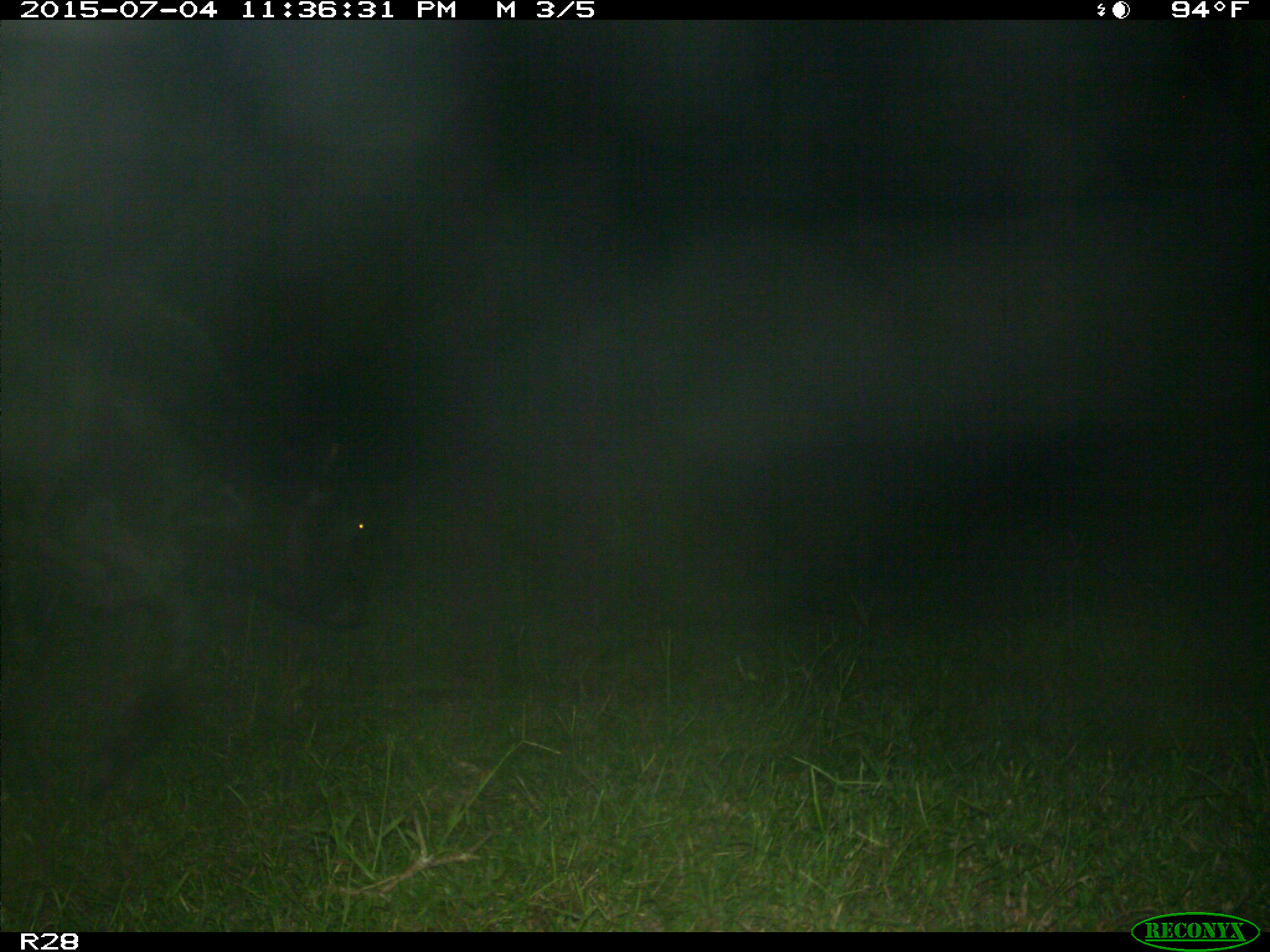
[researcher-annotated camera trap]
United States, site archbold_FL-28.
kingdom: Animalia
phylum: Chordata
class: Mammalia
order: Artiodactyla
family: Bovidae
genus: Bos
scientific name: Bos taurus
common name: domestic cow